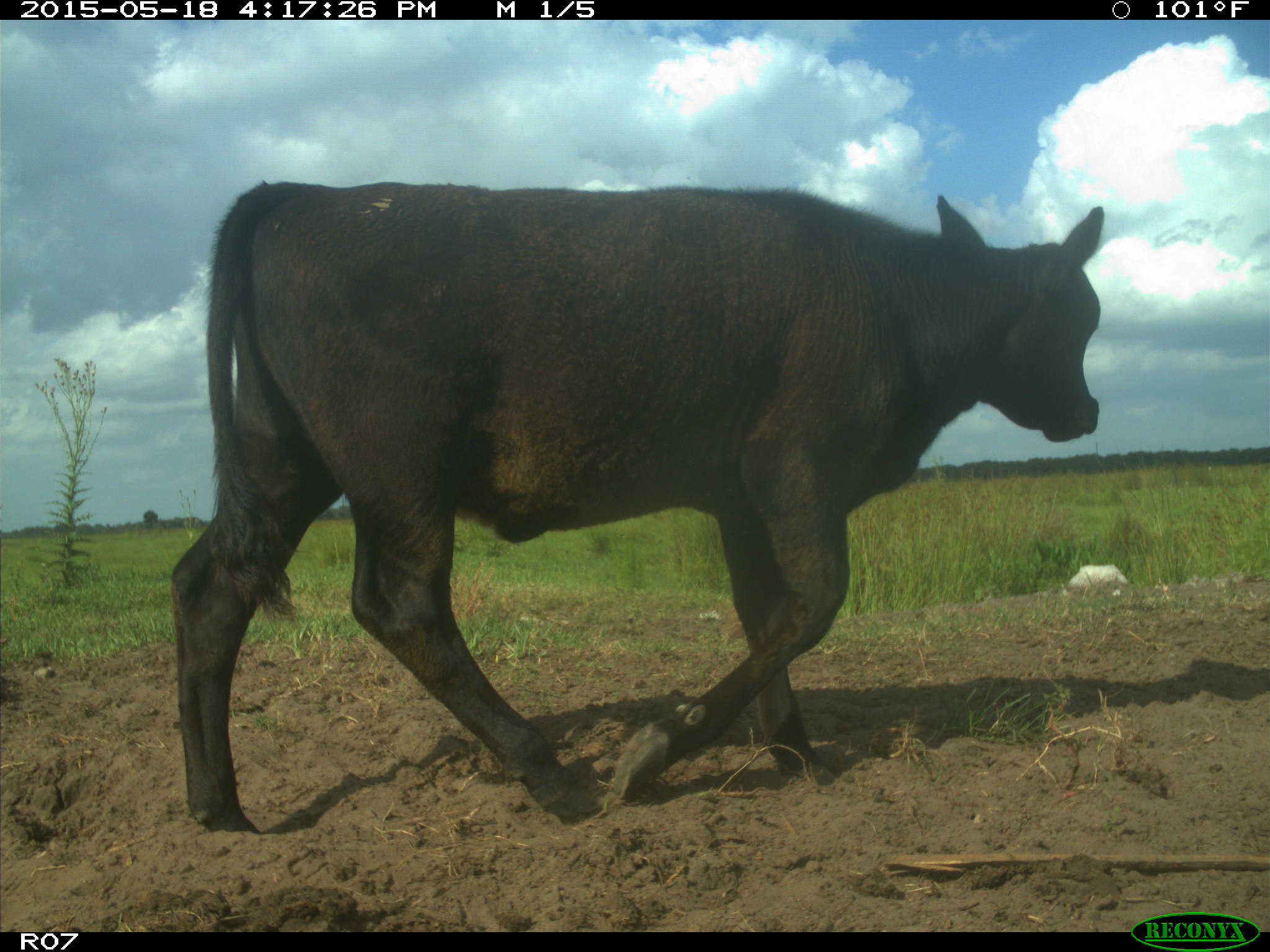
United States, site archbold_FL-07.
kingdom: Animalia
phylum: Chordata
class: Mammalia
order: Artiodactyla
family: Bovidae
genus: Bos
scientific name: Bos taurus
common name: domestic cow